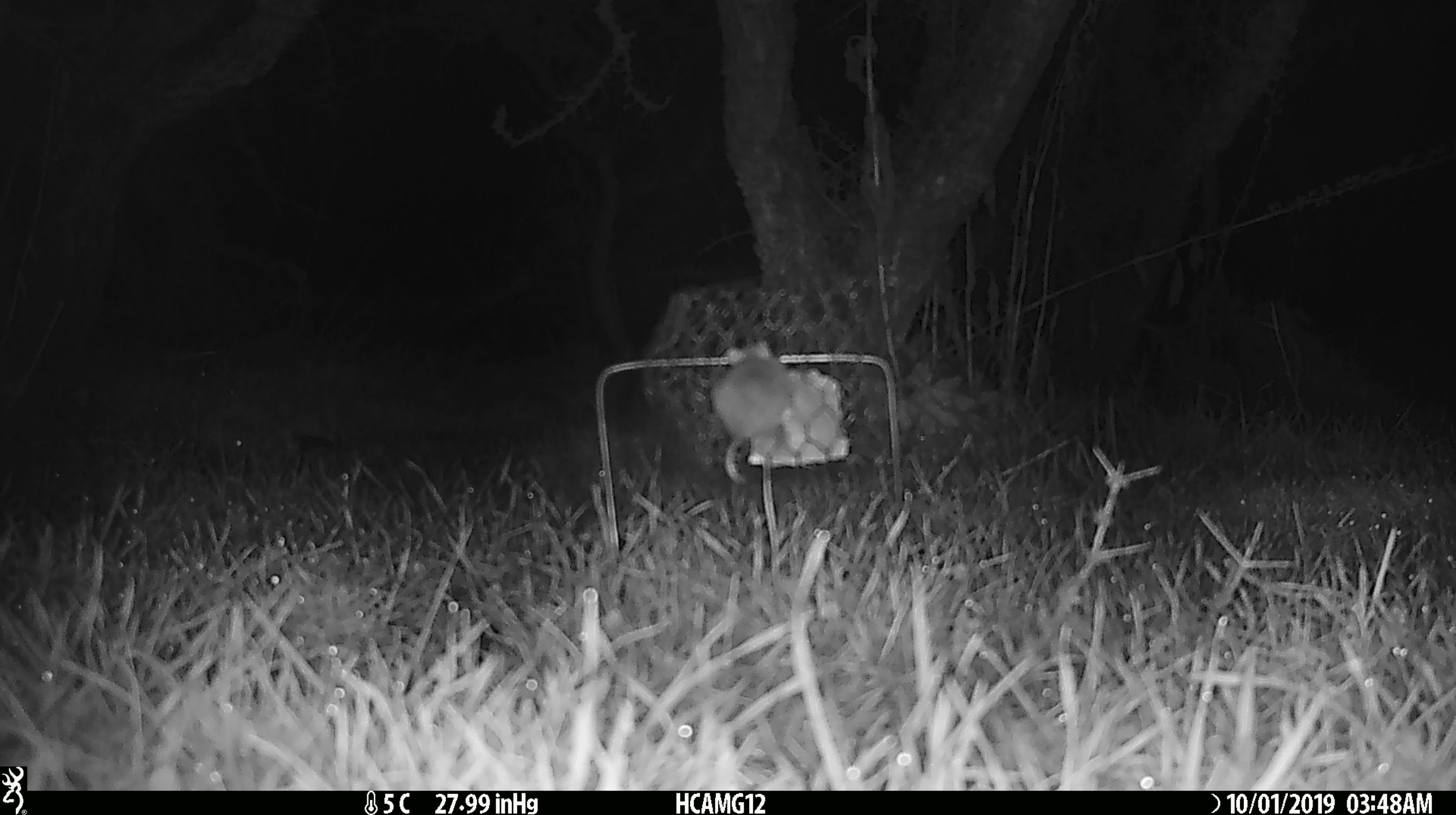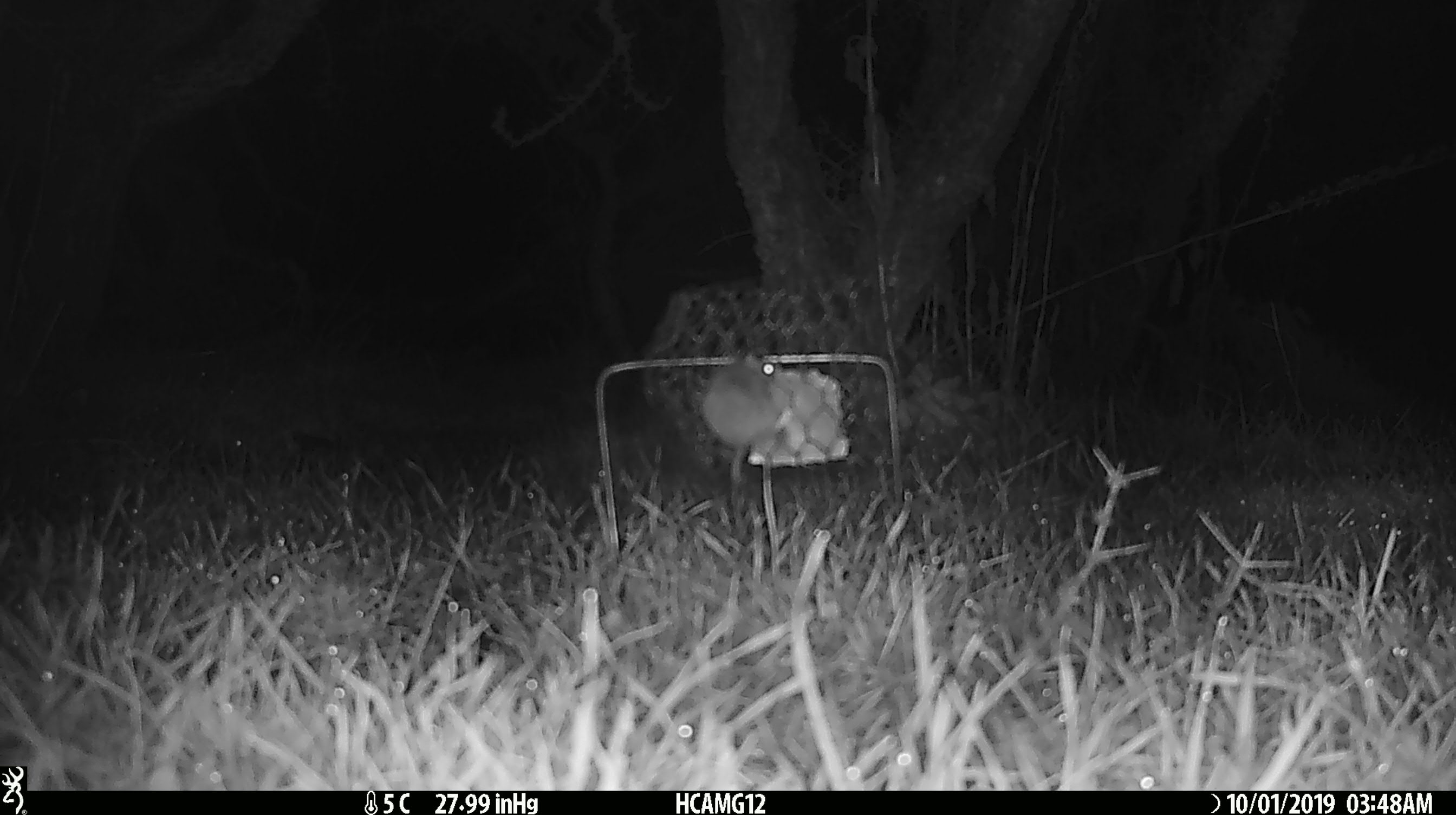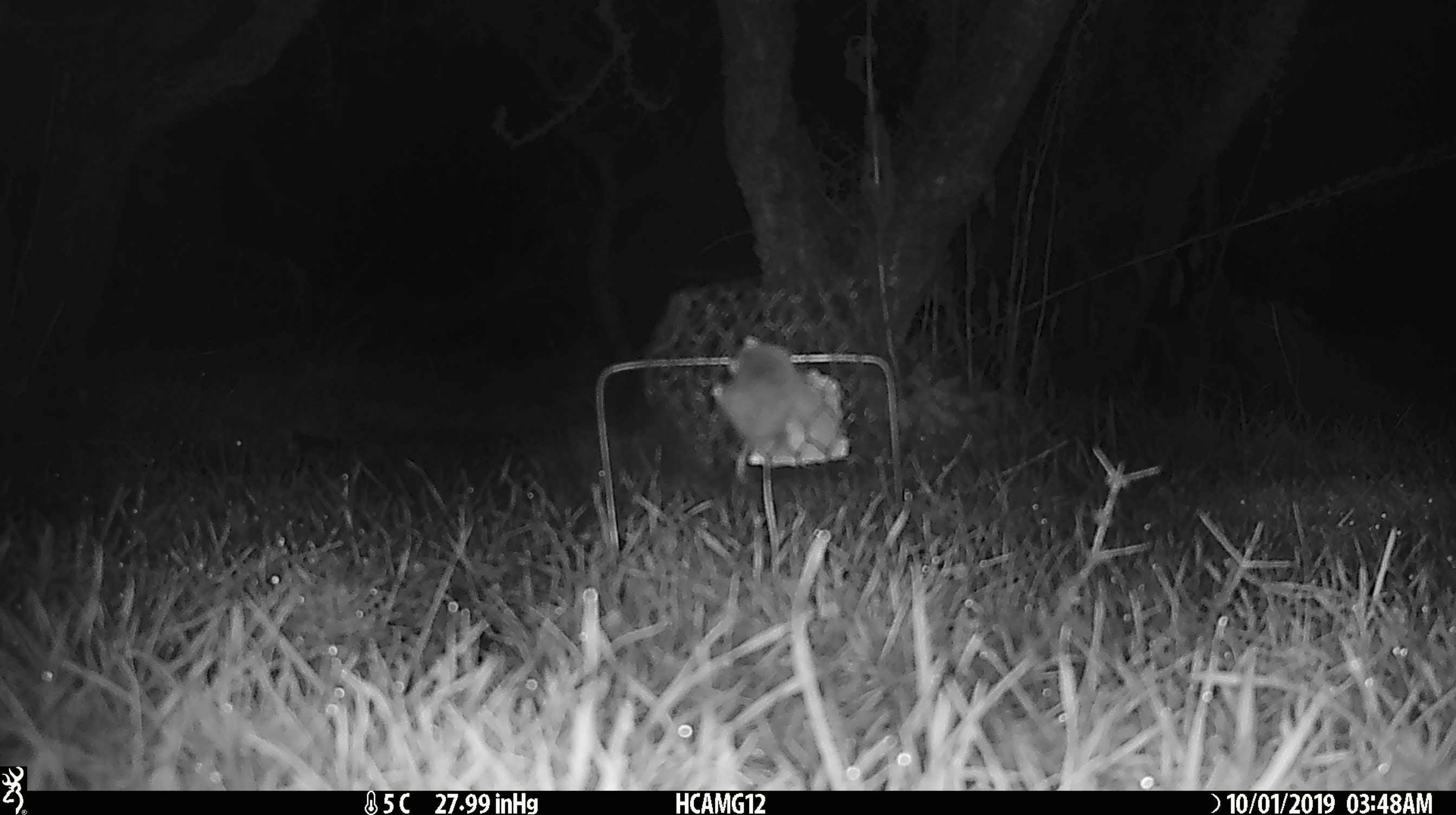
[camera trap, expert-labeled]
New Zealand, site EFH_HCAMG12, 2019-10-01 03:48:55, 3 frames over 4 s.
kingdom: Animalia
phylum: Chordata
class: Mammalia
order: Rodentia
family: Muridae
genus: Mus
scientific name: Mus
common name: mouse